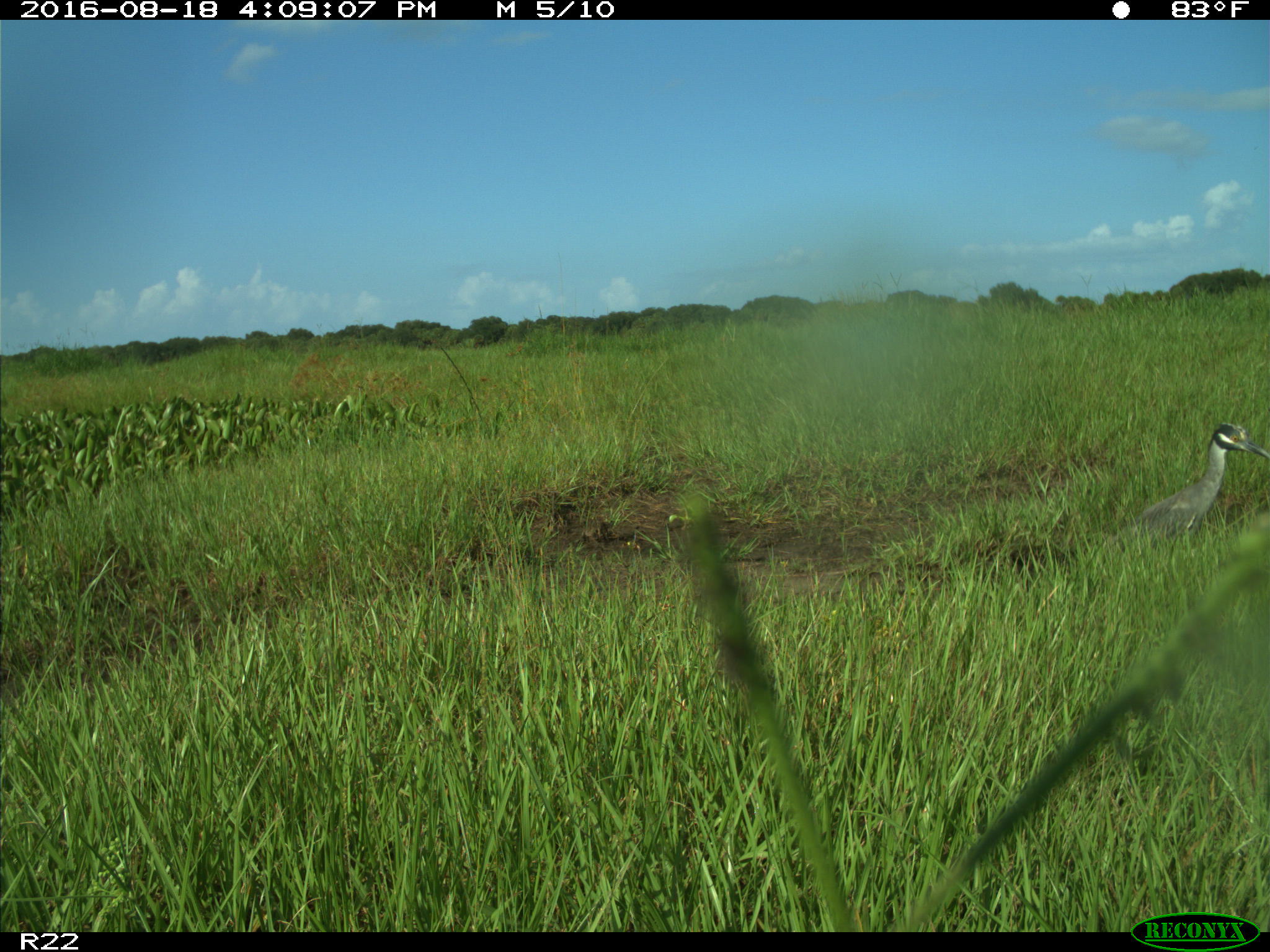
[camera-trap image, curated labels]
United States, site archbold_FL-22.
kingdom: Animalia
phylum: Chordata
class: Aves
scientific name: Aves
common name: birds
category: unidentified bird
Unidentified bird (birds) (Aves).